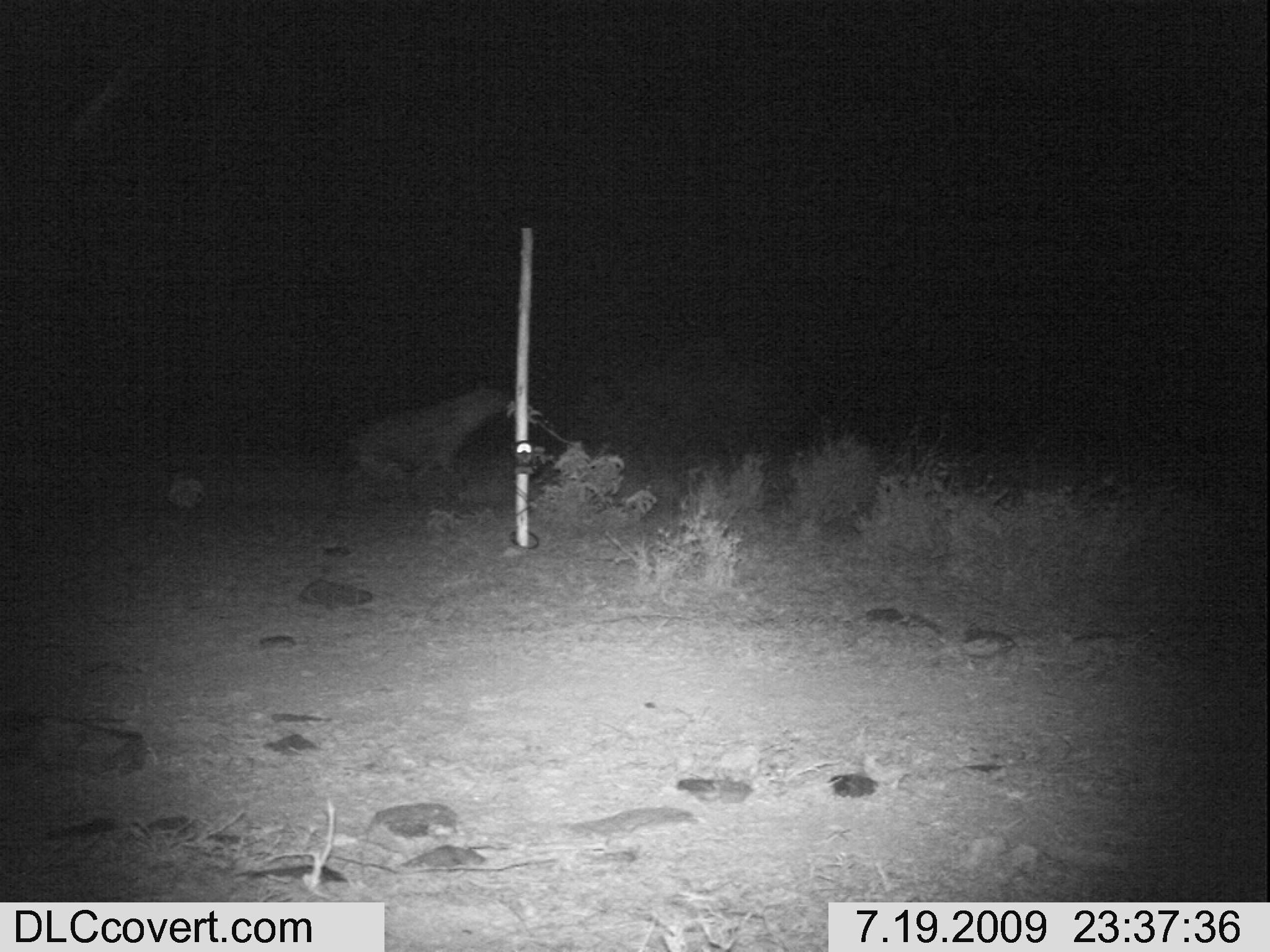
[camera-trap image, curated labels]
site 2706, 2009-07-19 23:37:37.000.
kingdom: Animalia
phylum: Chordata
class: Mammalia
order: Carnivora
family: Hyaenidae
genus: Crocuta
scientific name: Crocuta crocuta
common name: spotted hyena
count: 1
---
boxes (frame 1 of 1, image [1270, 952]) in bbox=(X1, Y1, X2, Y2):
crocuta crocuta: bbox=(342, 383, 512, 494)